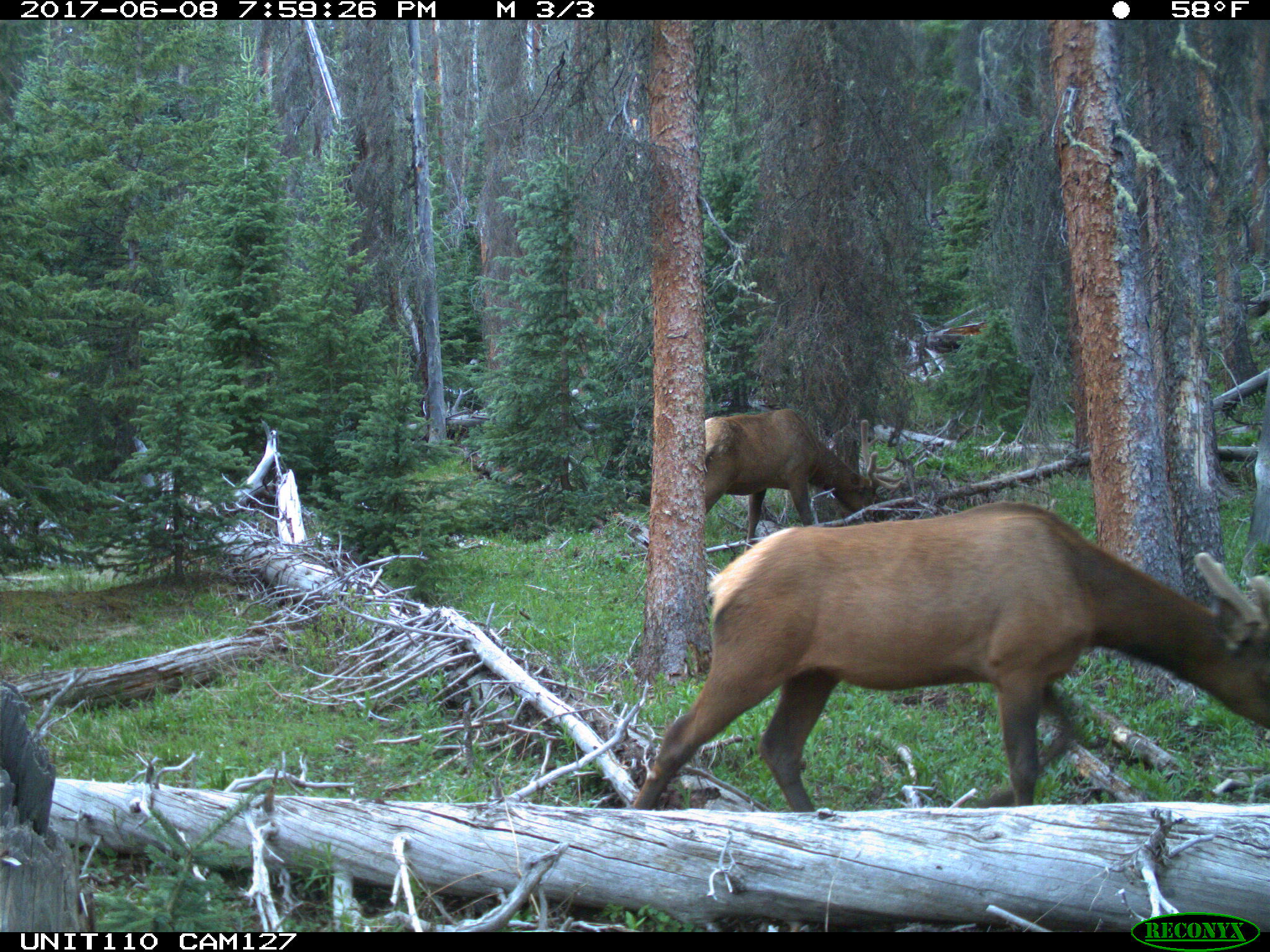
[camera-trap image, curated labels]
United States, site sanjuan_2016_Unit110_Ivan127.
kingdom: Animalia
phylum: Chordata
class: Mammalia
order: Artiodactyla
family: Cervidae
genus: Cervus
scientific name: Cervus elaphus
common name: red deer